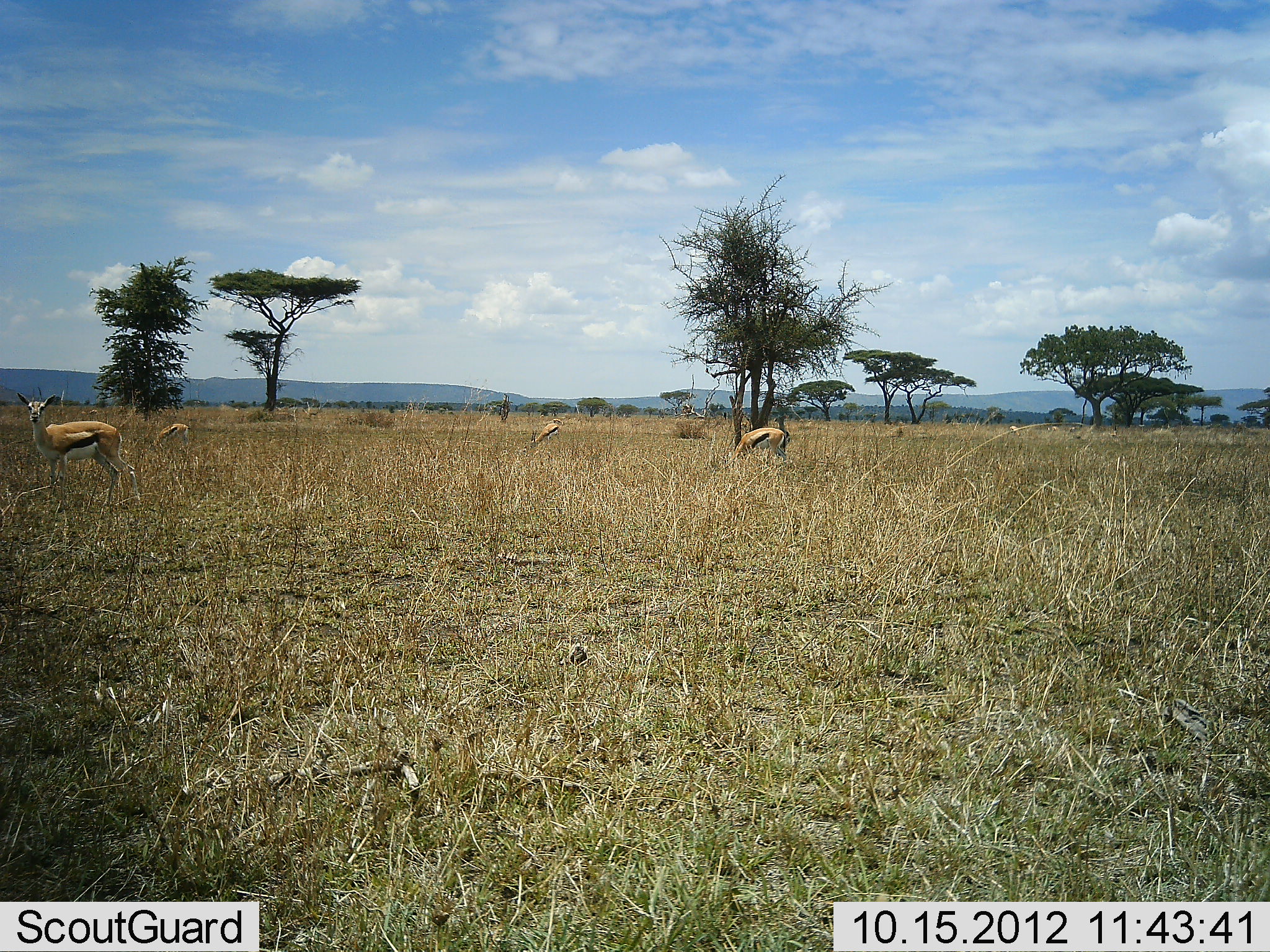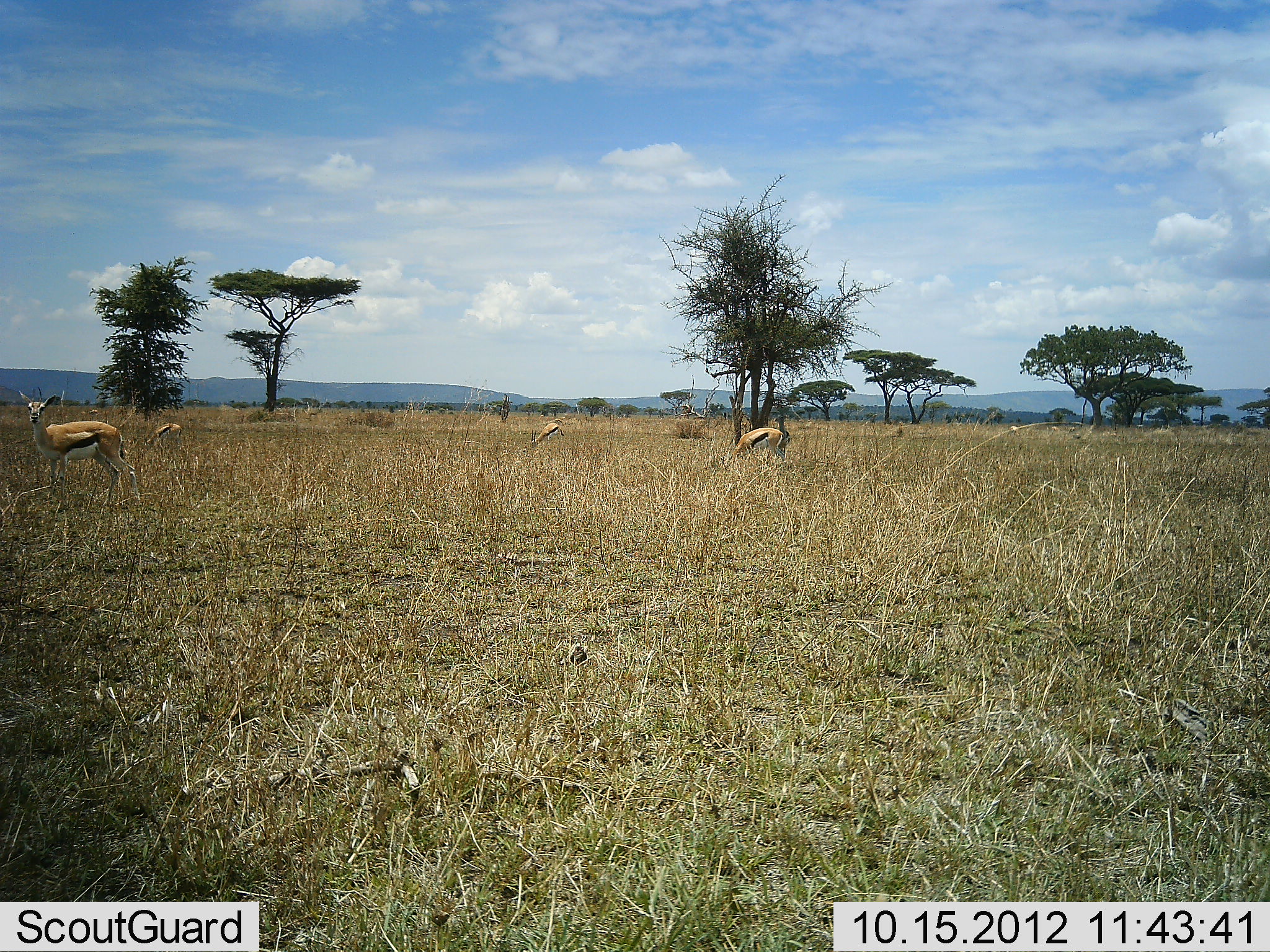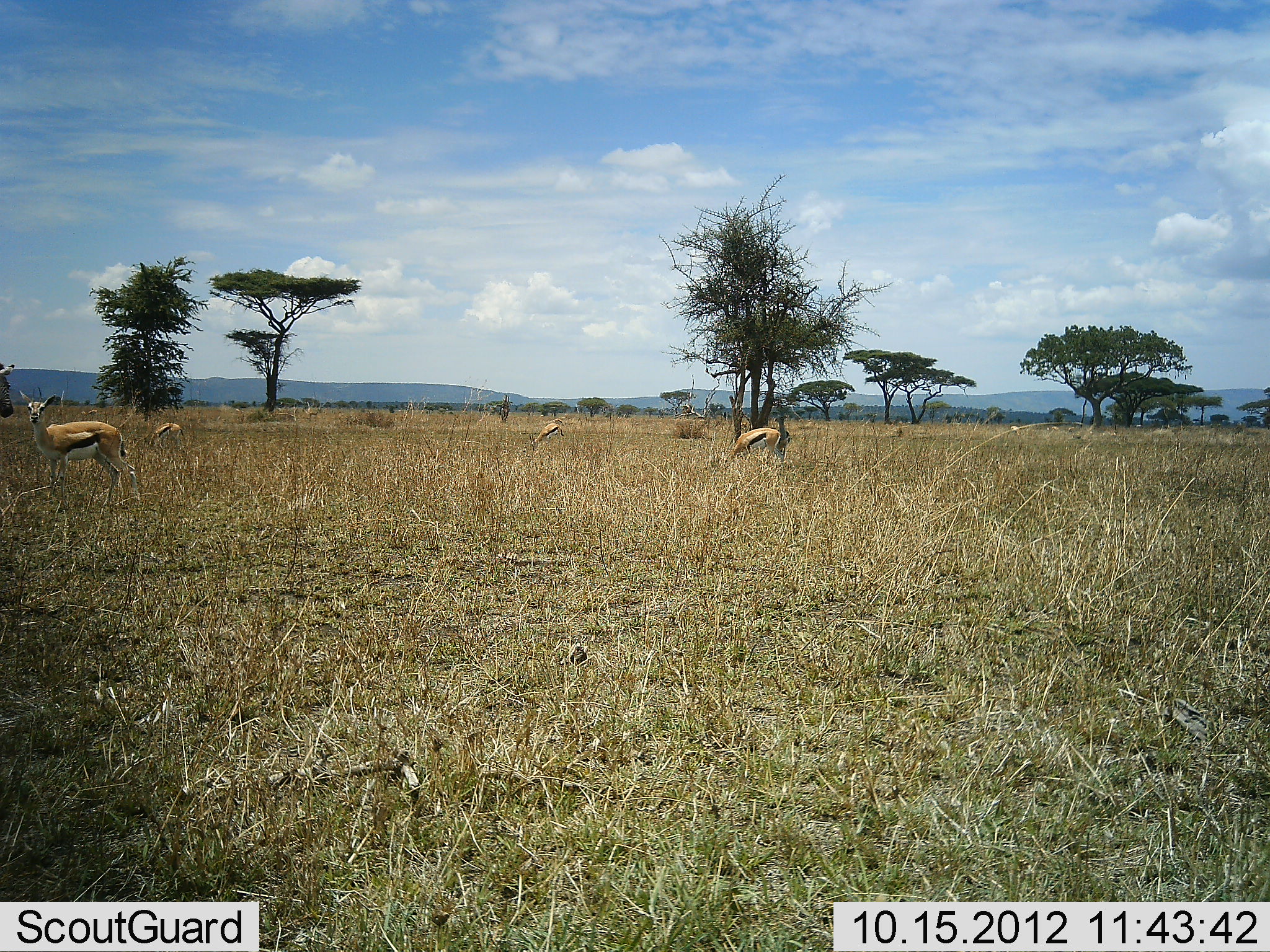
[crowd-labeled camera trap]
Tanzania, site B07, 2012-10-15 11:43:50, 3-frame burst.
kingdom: Animalia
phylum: Chordata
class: Mammalia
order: Artiodactyla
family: Bovidae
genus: Eudorcas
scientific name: Eudorcas thomsonii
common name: thomson's gazelle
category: gazellethomsons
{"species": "gazellethomsons (thomson's gazelle) (Eudorcas thomsonii)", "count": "4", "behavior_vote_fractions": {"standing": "100%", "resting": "0%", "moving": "0%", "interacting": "0%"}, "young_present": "0%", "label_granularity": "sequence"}